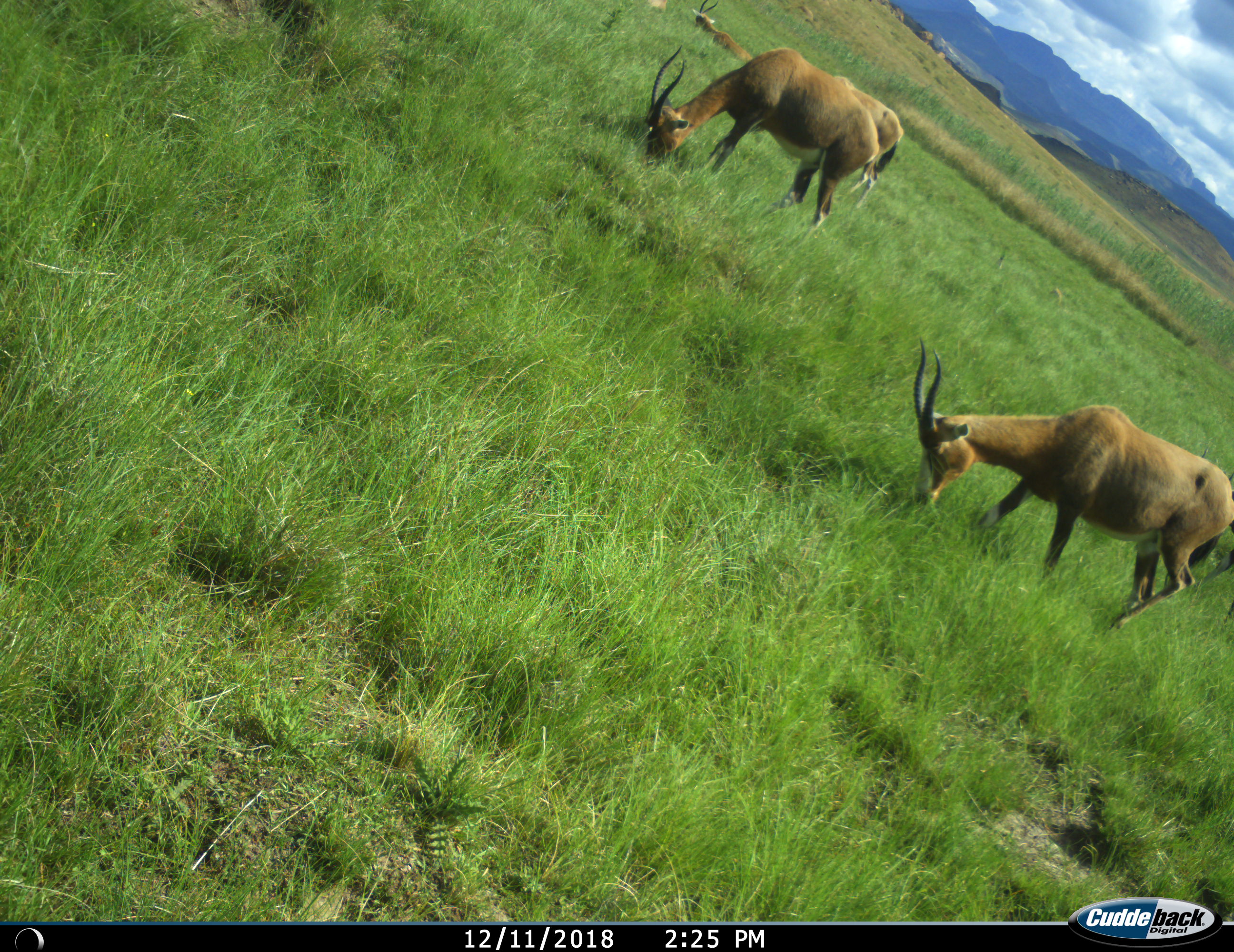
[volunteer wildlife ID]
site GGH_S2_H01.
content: unidentified animal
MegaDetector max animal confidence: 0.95